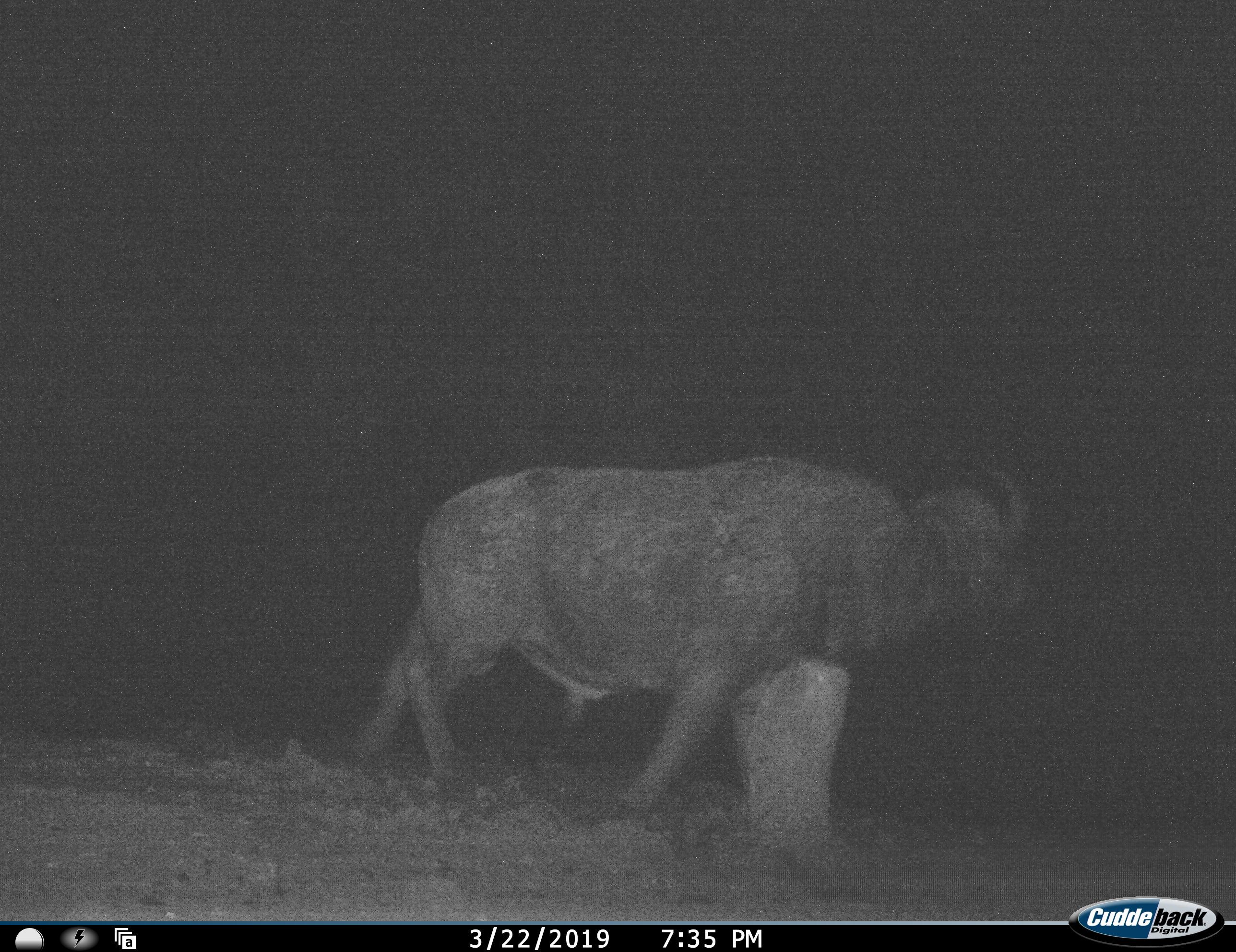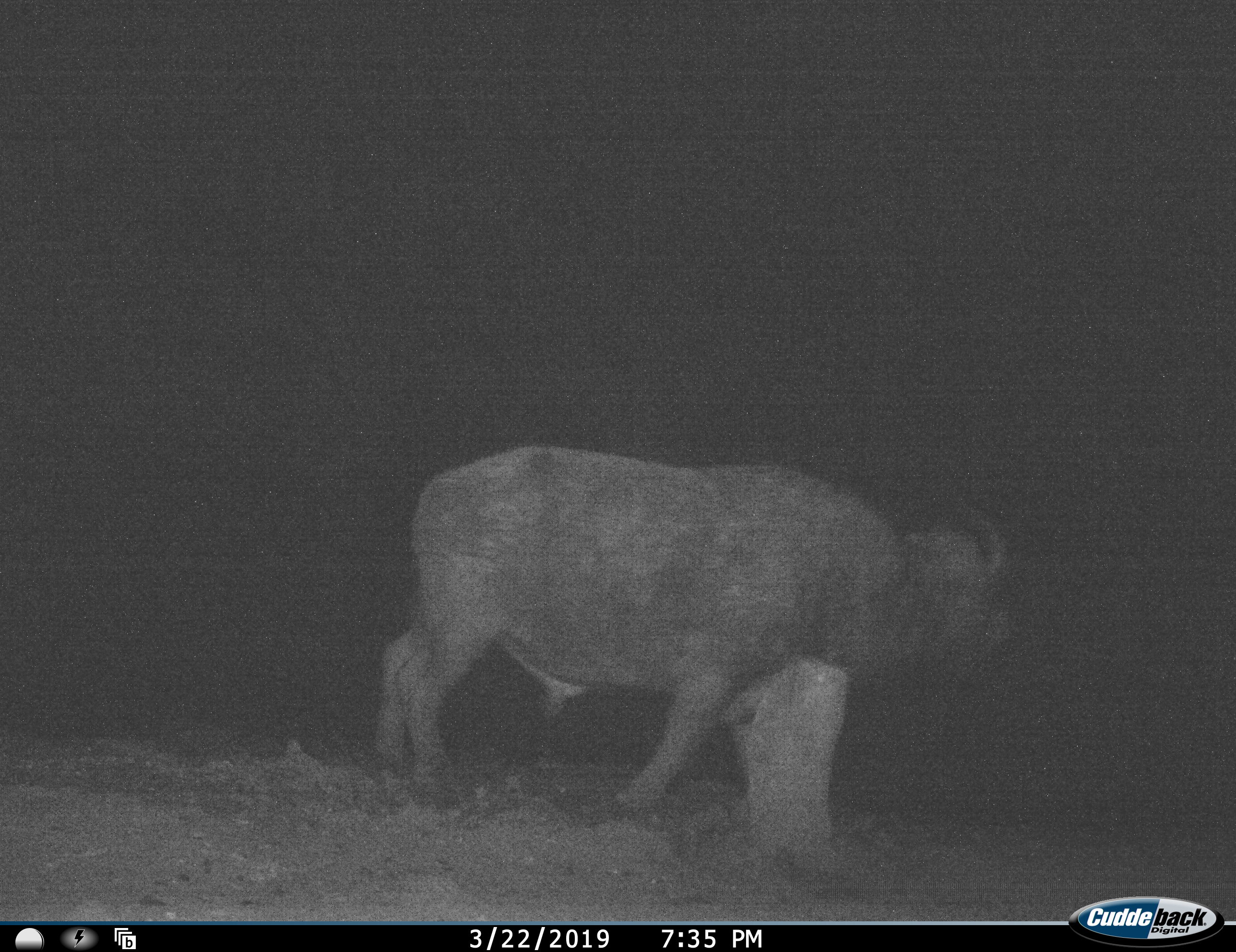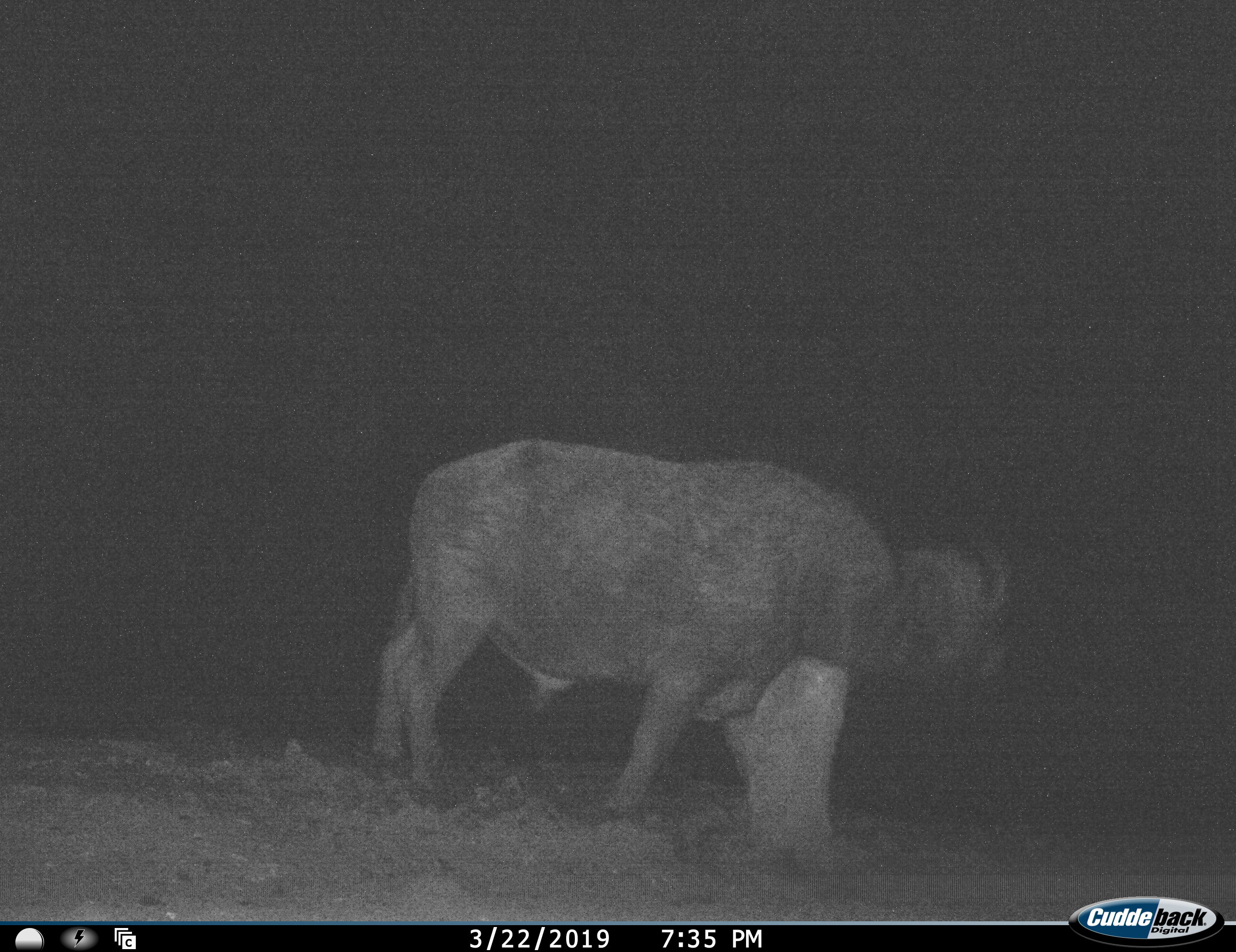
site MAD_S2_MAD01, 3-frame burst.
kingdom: Animalia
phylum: Chordata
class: Mammalia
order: Artiodactyla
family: Bovidae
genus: Syncerus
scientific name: Syncerus caffer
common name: african buffalo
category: buffalo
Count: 1.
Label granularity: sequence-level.